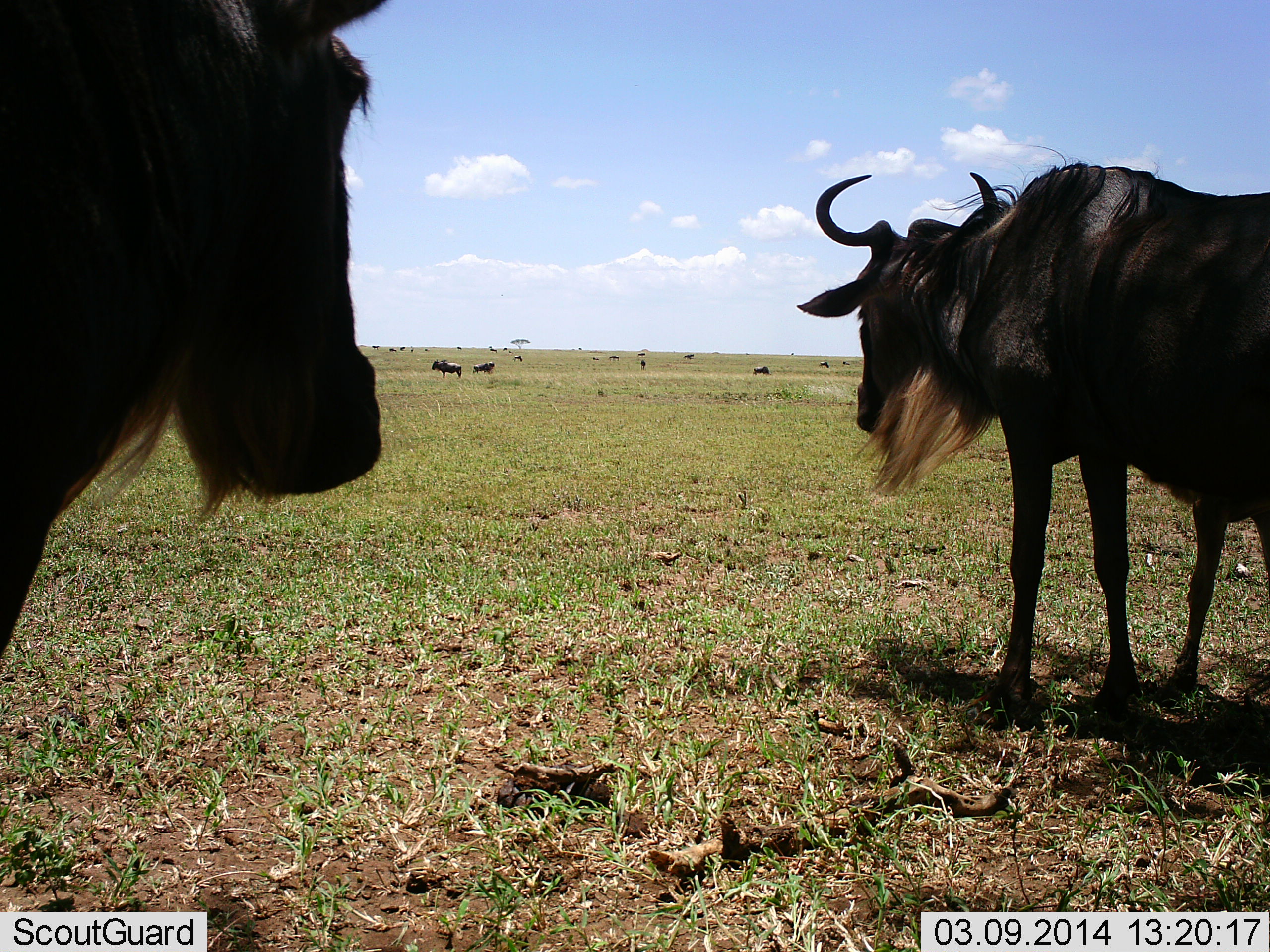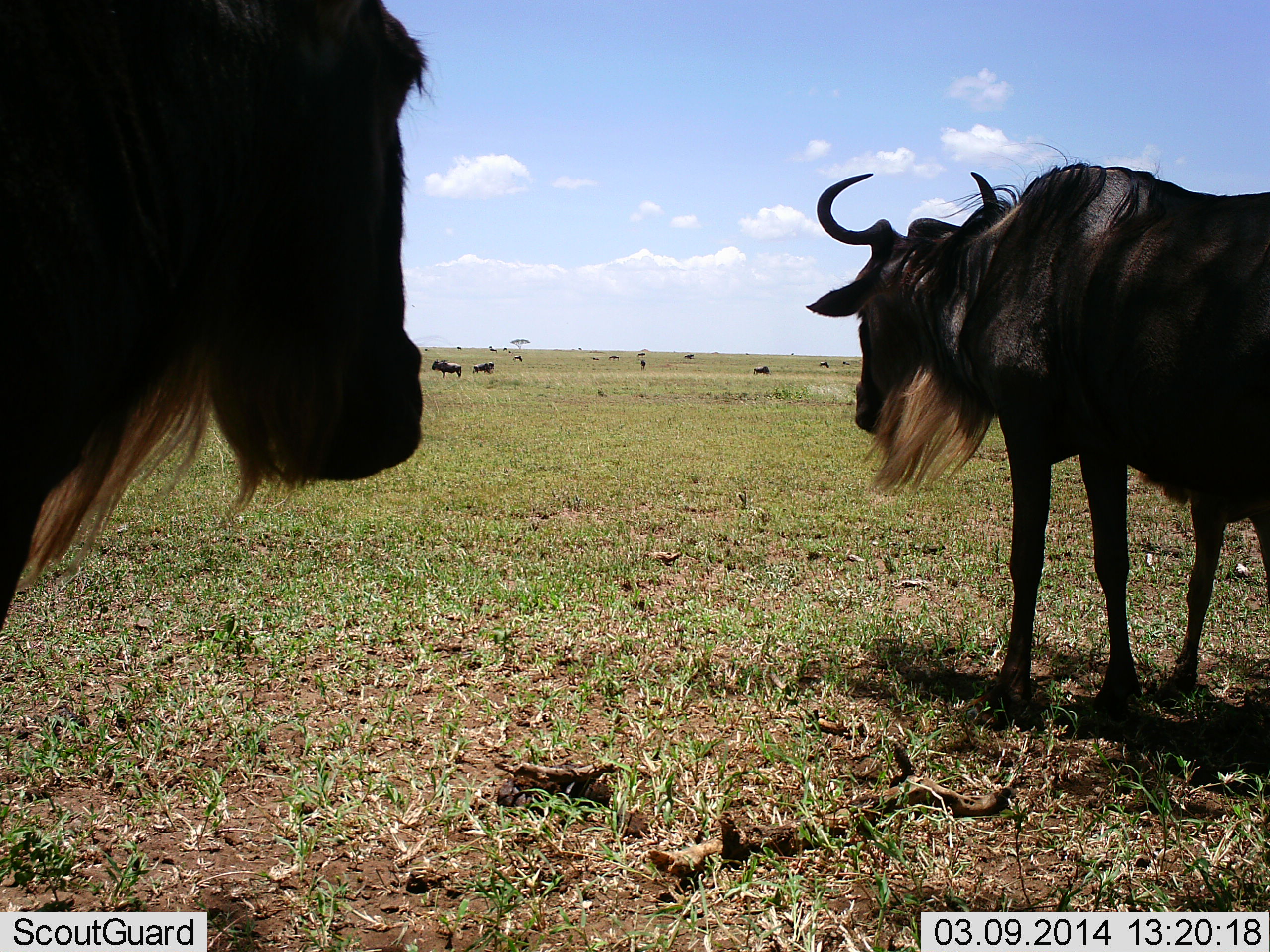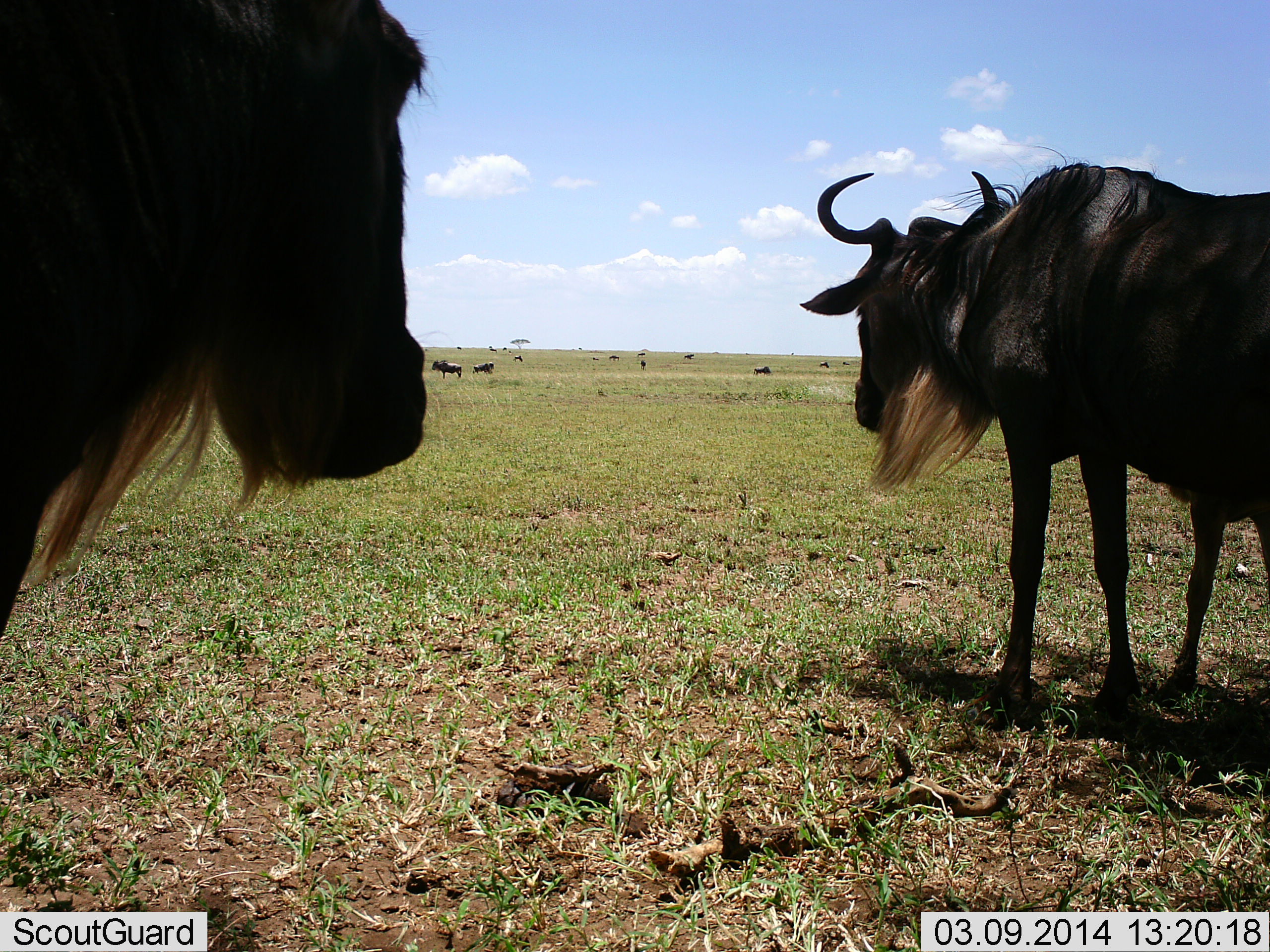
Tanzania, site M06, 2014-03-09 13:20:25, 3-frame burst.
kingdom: Animalia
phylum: Chordata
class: Mammalia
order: Artiodactyla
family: Bovidae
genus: Connochaetes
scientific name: Connochaetes taurinus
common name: blue wildebeest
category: wildebeest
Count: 7.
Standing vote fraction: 100%.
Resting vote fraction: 10%.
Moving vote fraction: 0%.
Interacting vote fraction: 0%.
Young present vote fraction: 0%.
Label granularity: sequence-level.